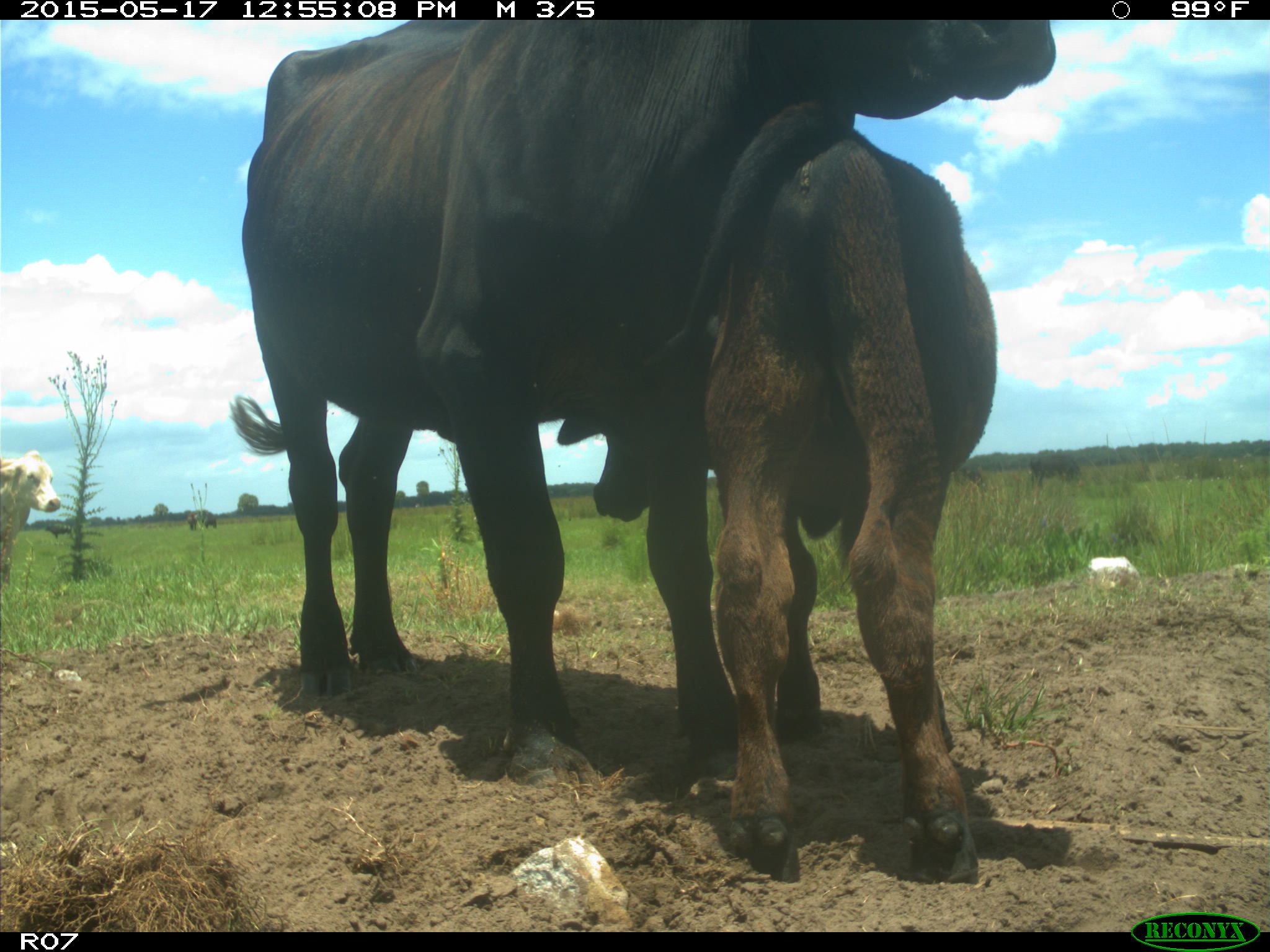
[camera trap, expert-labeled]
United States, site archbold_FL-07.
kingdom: Animalia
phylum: Chordata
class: Mammalia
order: Artiodactyla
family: Bovidae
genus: Bos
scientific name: Bos taurus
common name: domestic cow